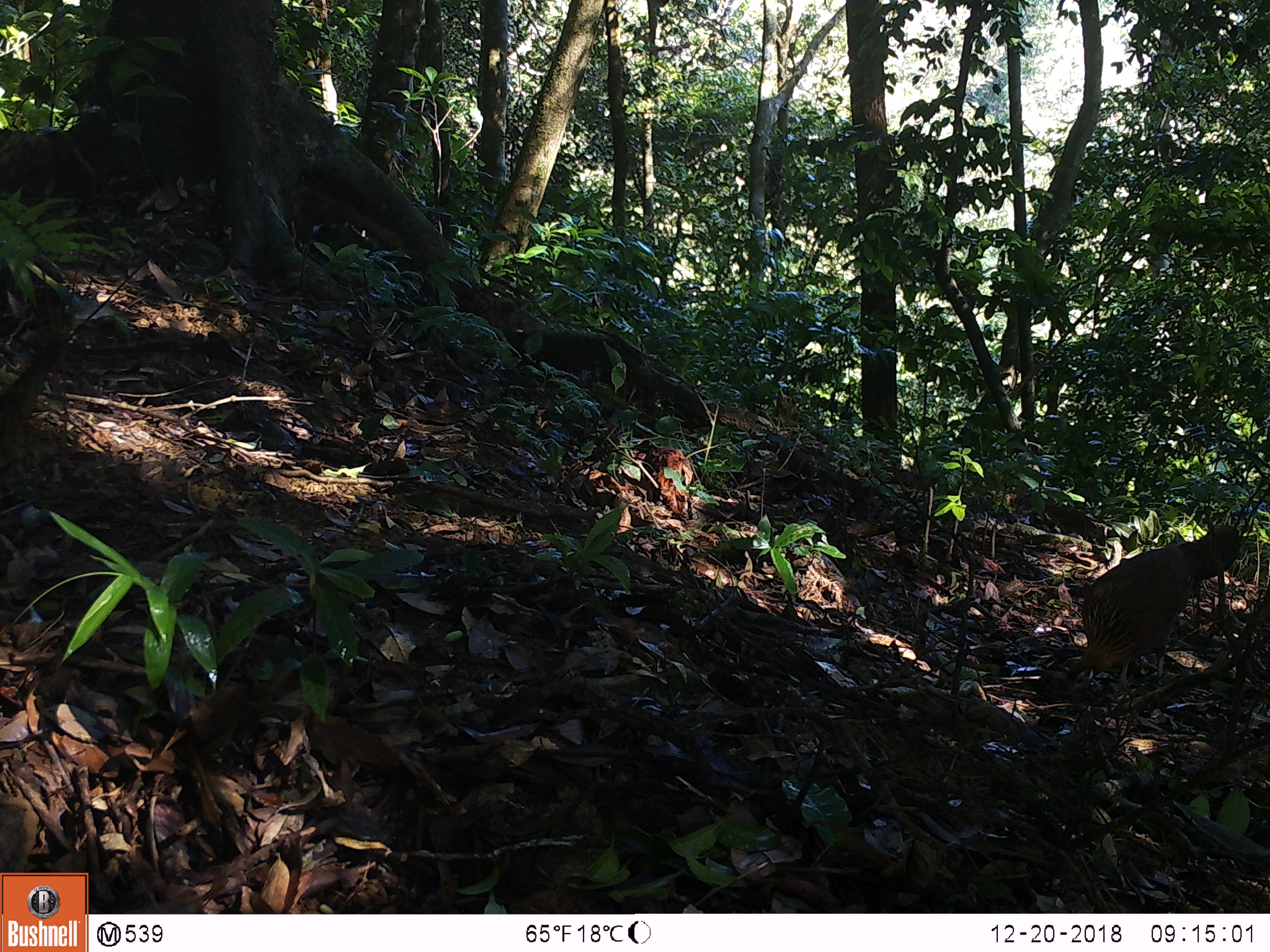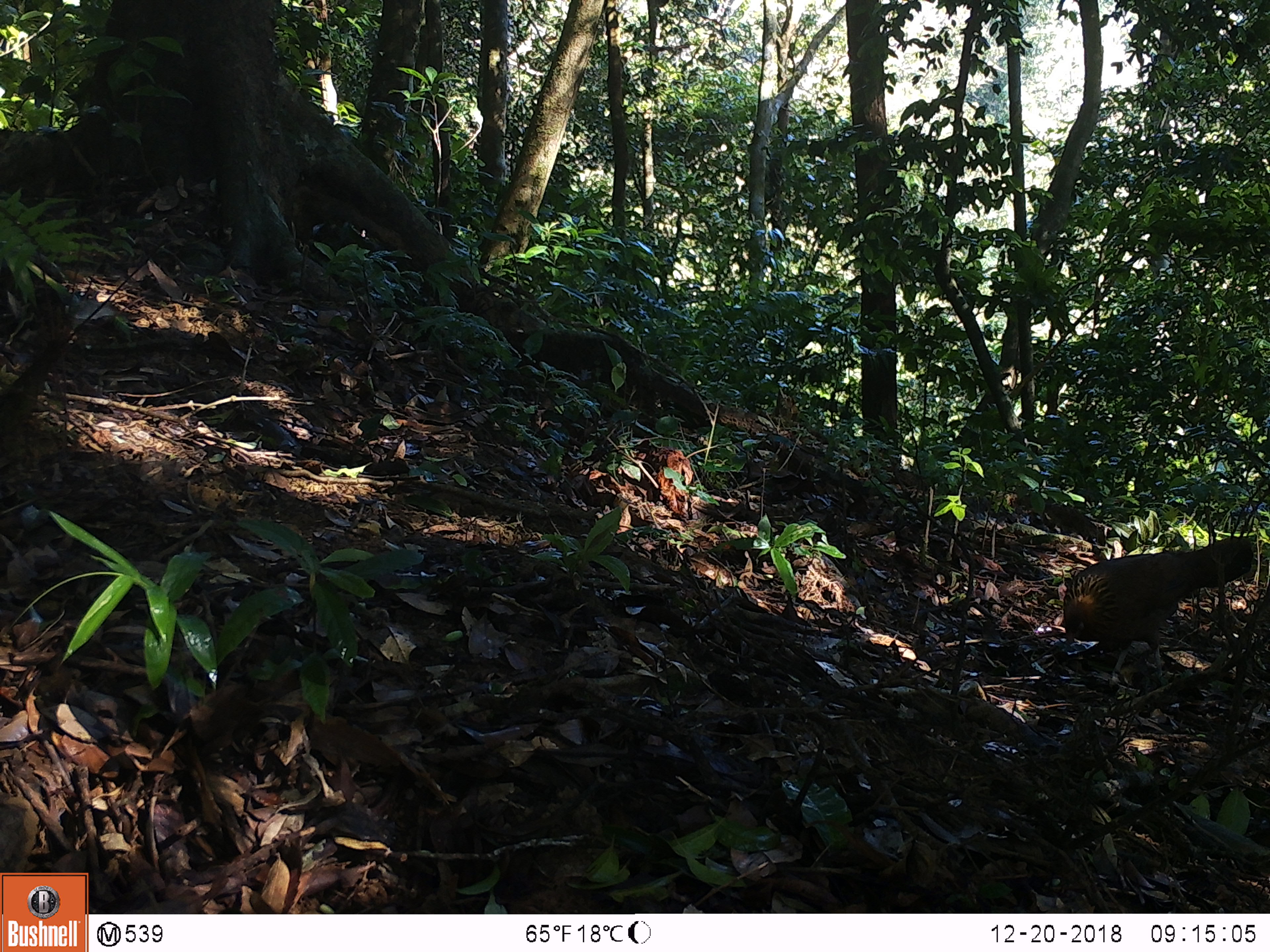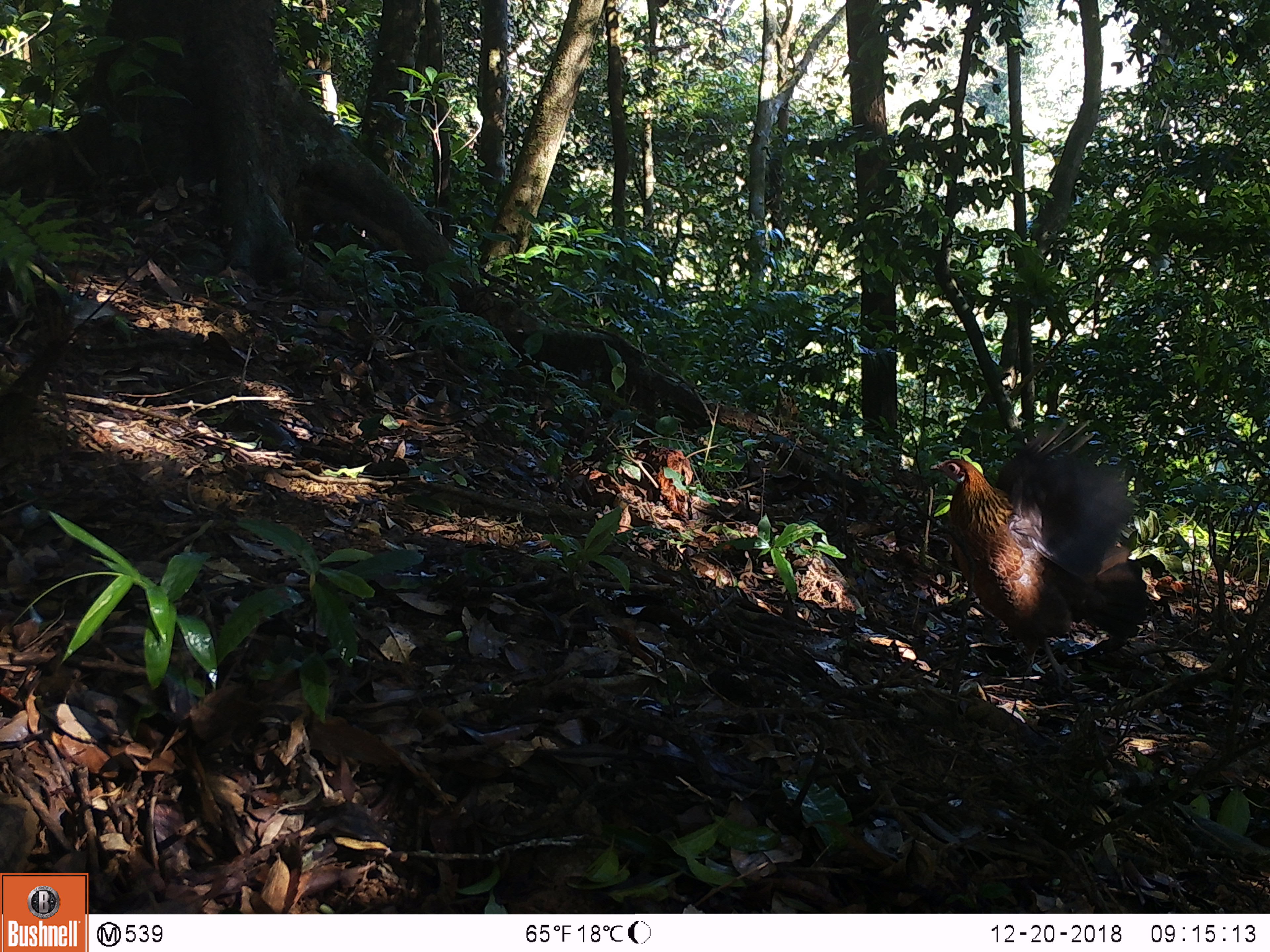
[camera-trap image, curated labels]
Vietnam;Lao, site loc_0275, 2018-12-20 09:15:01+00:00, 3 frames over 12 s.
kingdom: Animalia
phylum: Chordata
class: Aves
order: Galliformes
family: Phasianidae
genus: Gallus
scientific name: Gallus gallus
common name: red junglefowl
Red junglefowl (Gallus gallus). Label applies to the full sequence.